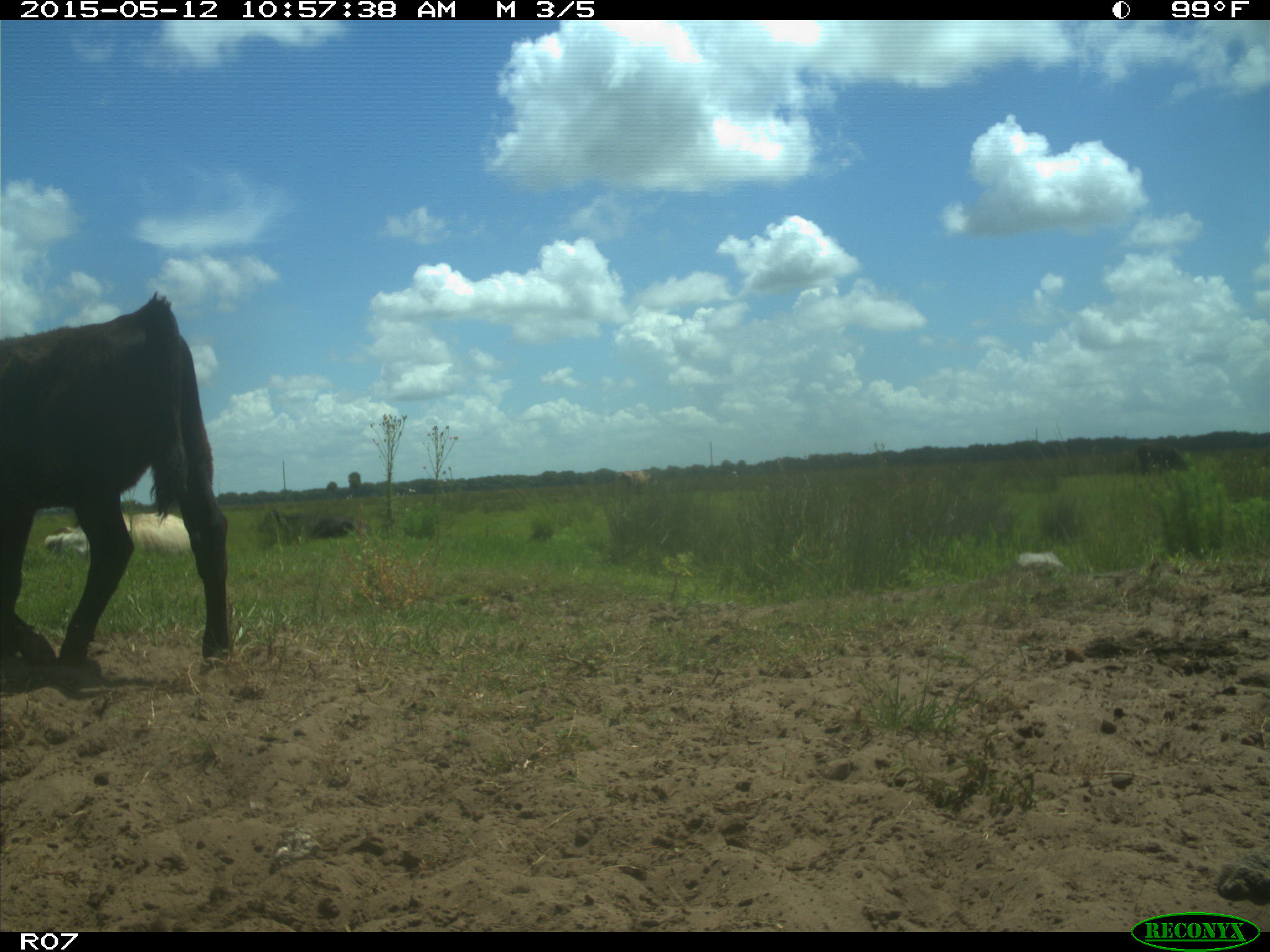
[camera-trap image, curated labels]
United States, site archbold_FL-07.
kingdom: Animalia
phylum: Chordata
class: Mammalia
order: Artiodactyla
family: Bovidae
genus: Bos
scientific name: Bos taurus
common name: domestic cow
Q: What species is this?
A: Bos taurus (domestic cow).